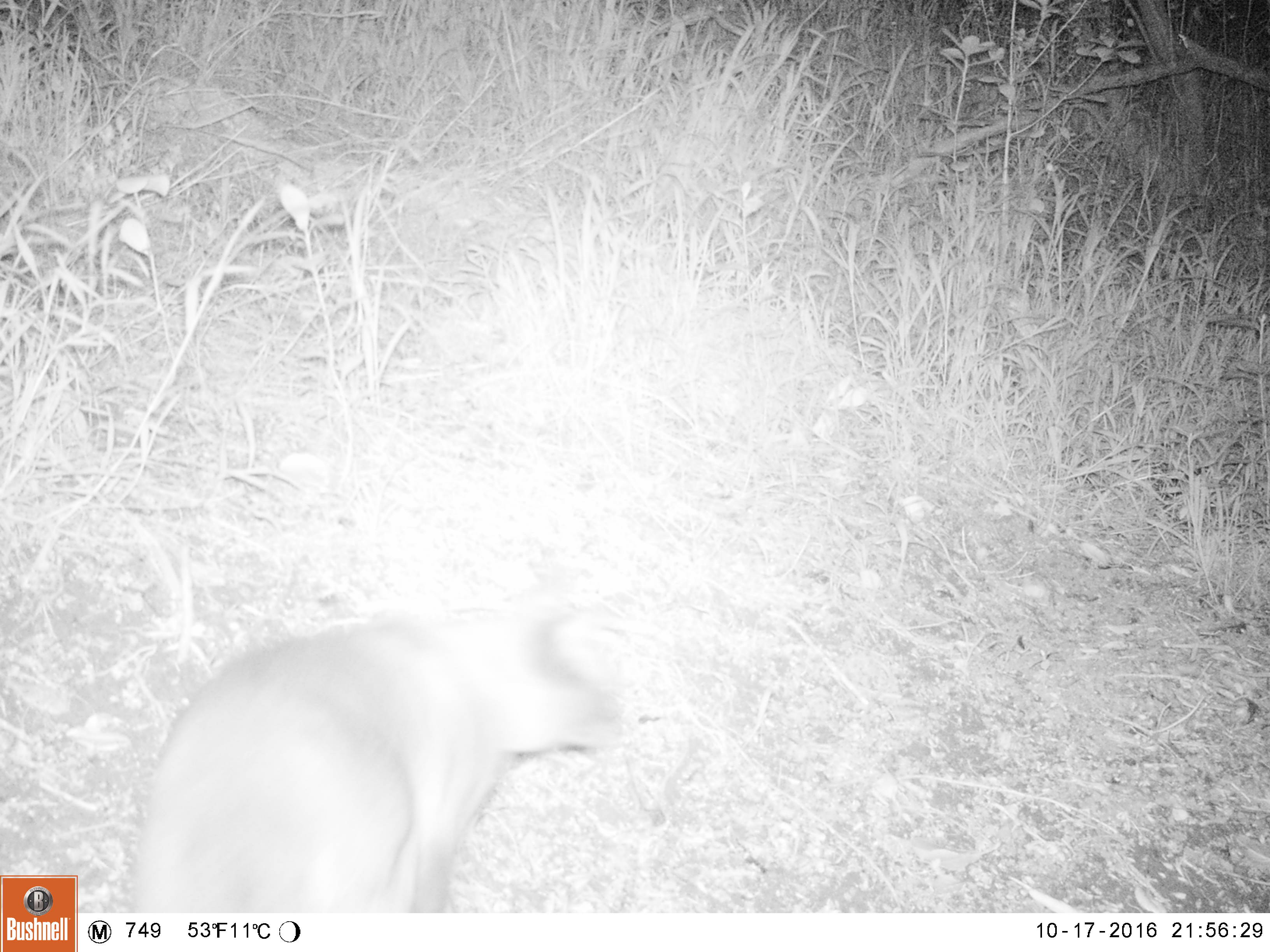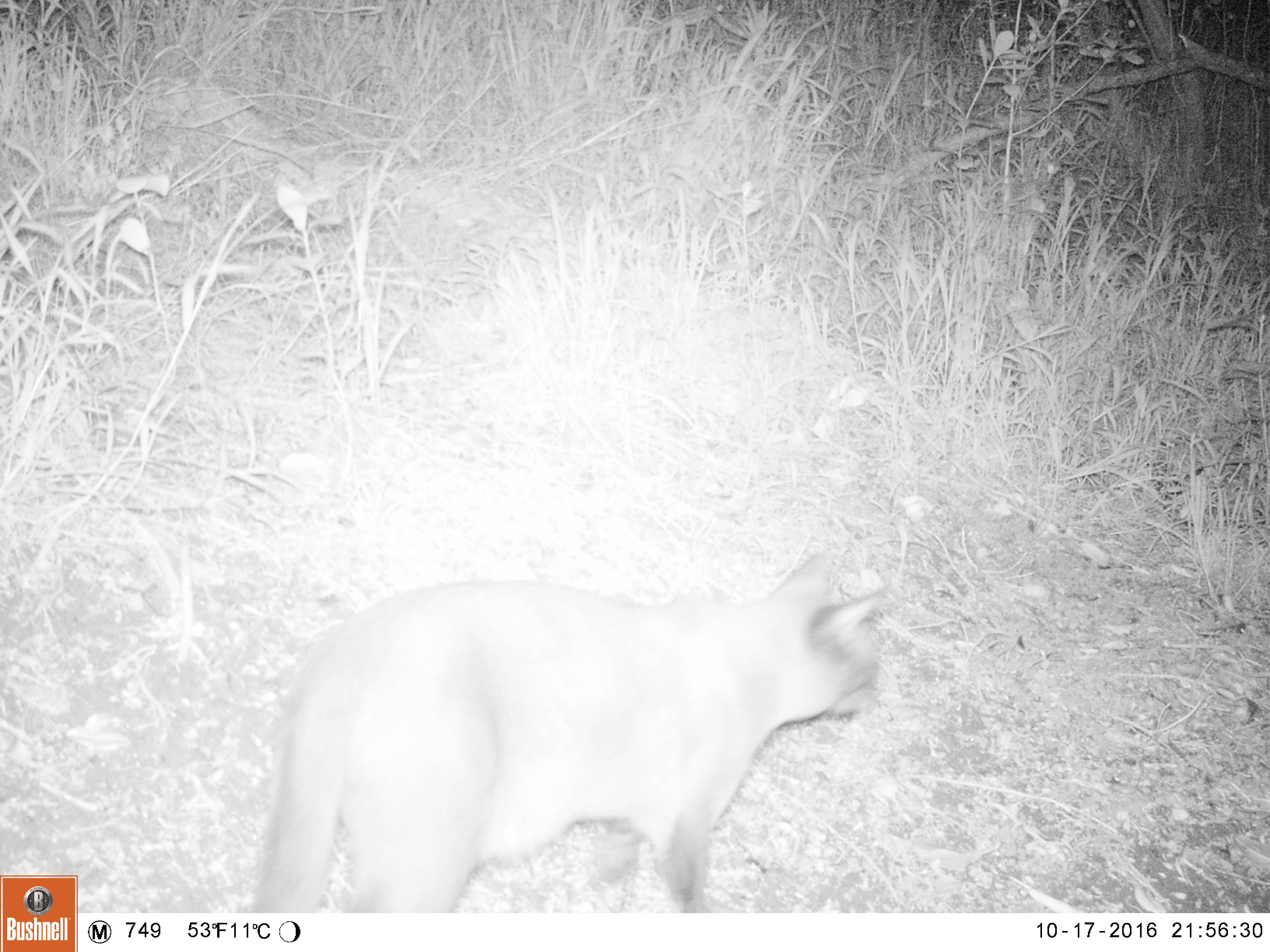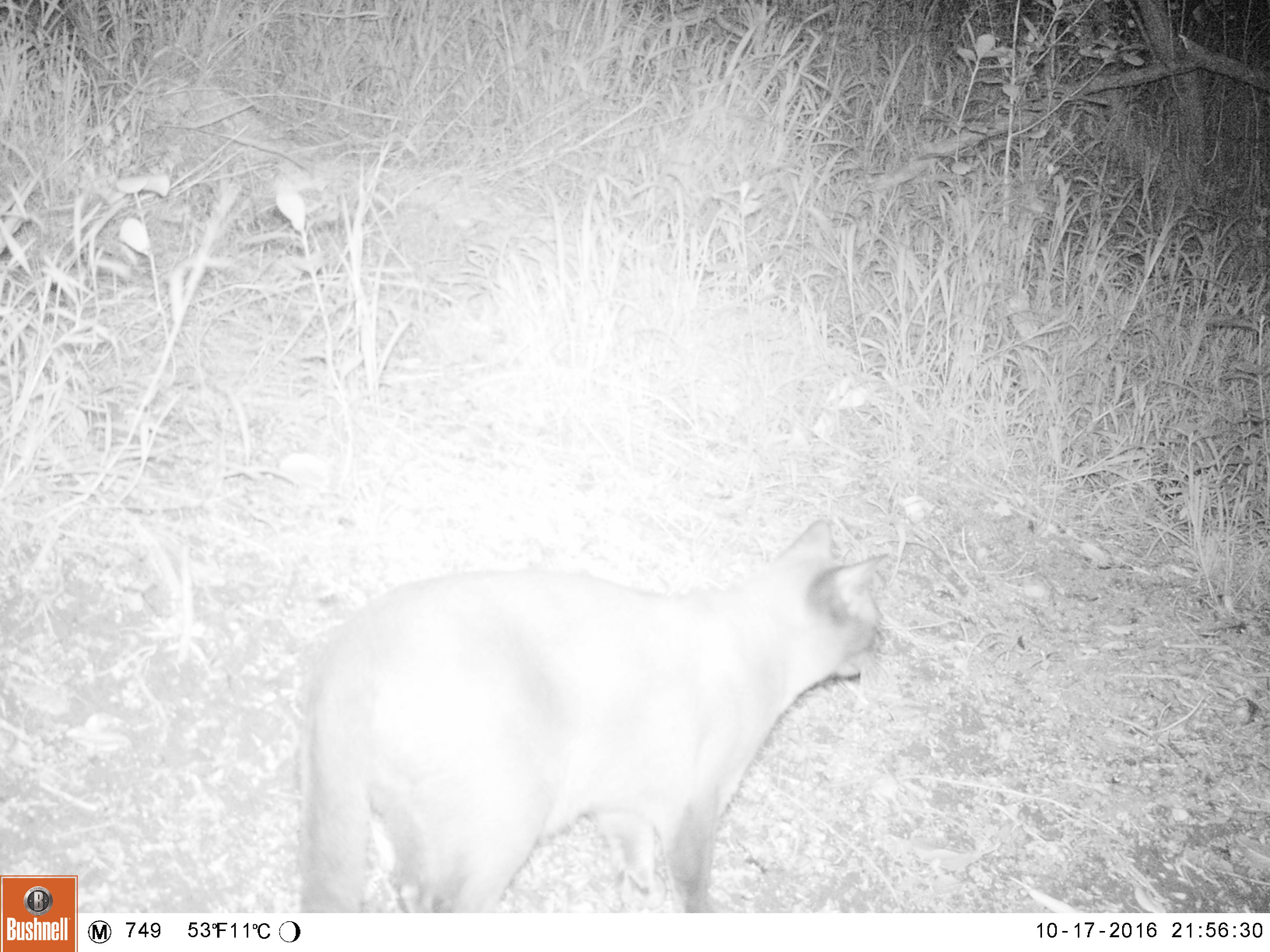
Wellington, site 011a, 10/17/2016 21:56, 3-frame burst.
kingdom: Animalia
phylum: Chordata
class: Mammalia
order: Carnivora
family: Felidae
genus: Felis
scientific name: Felis catus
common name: cat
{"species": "cat (Felis catus)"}